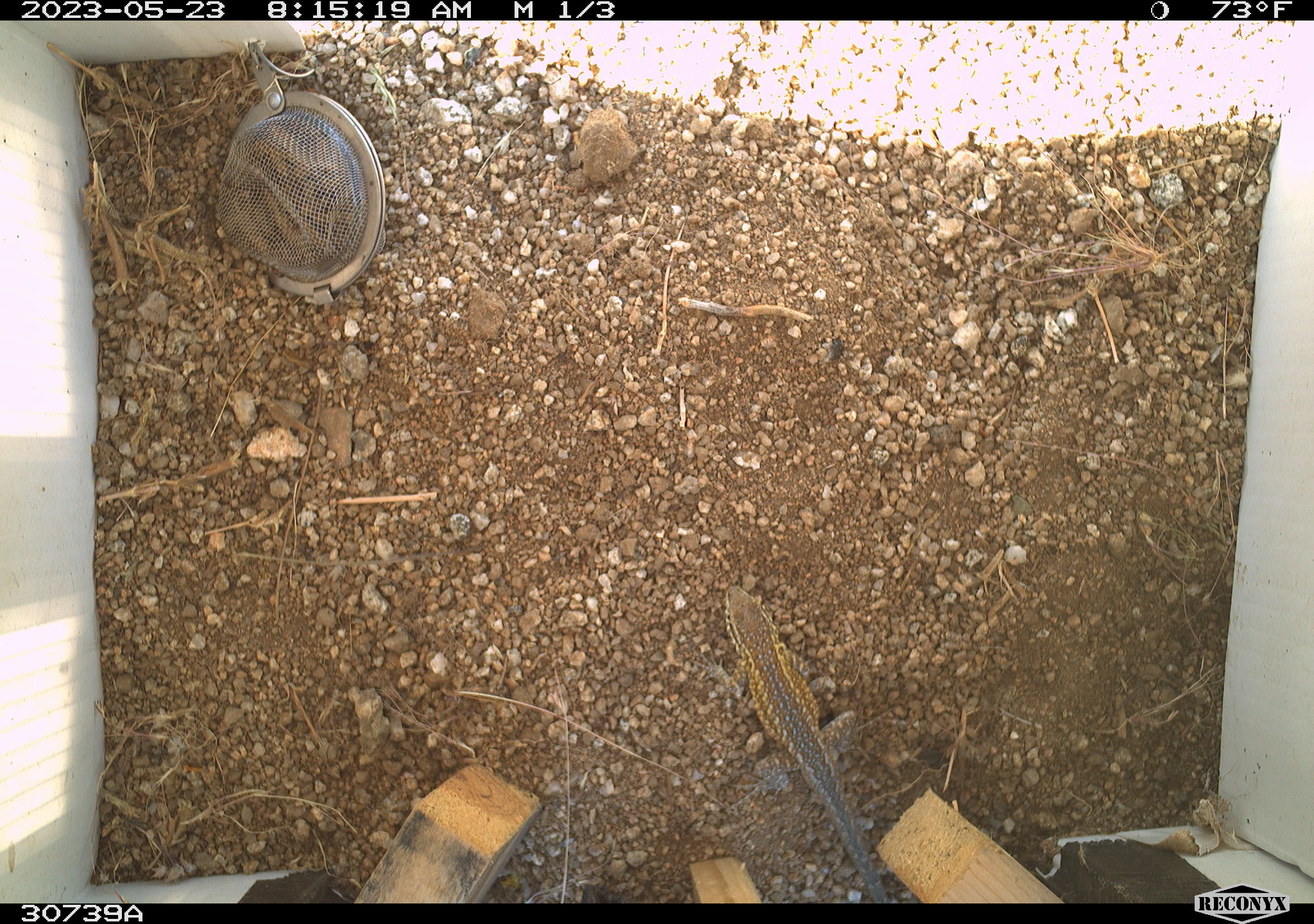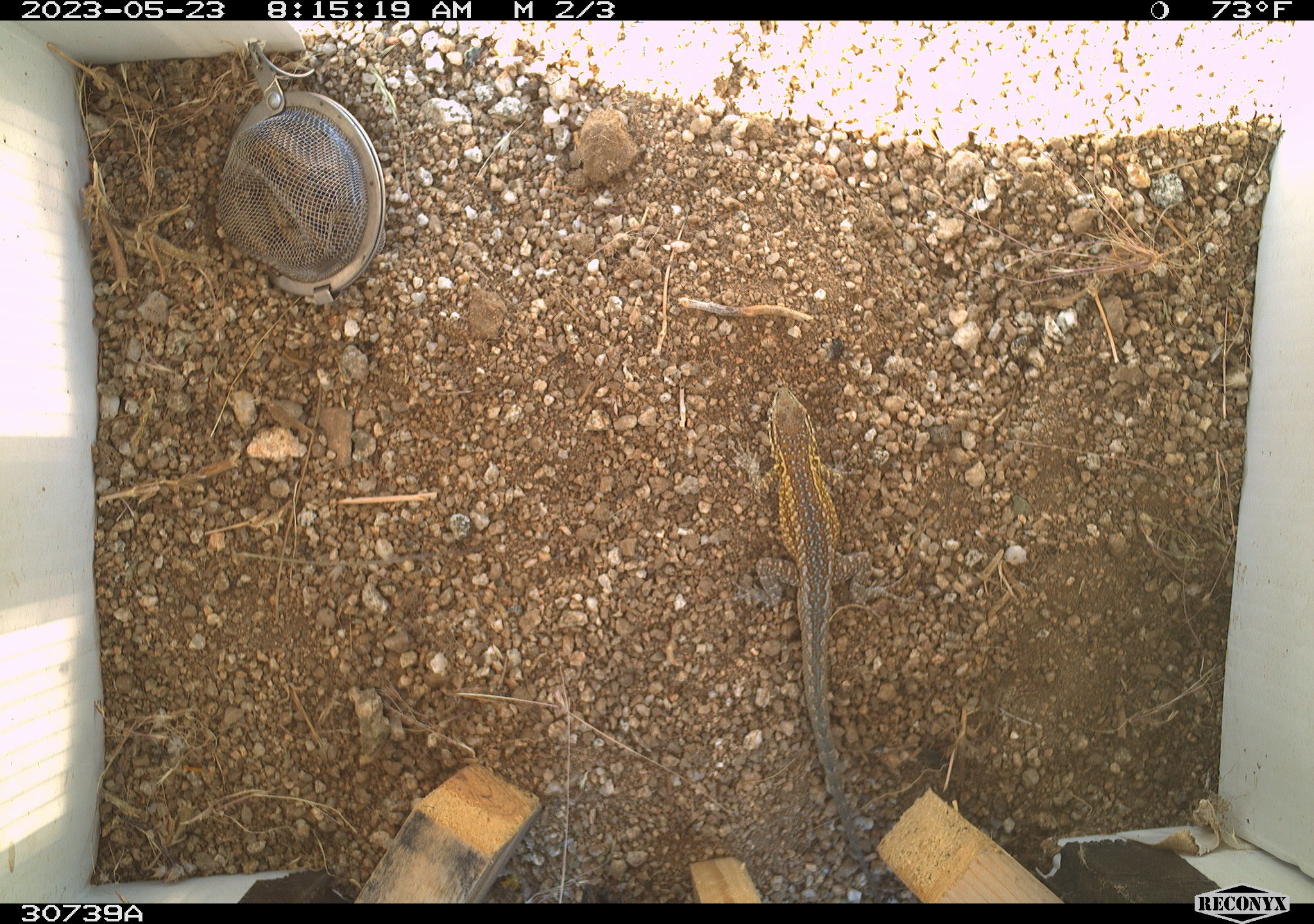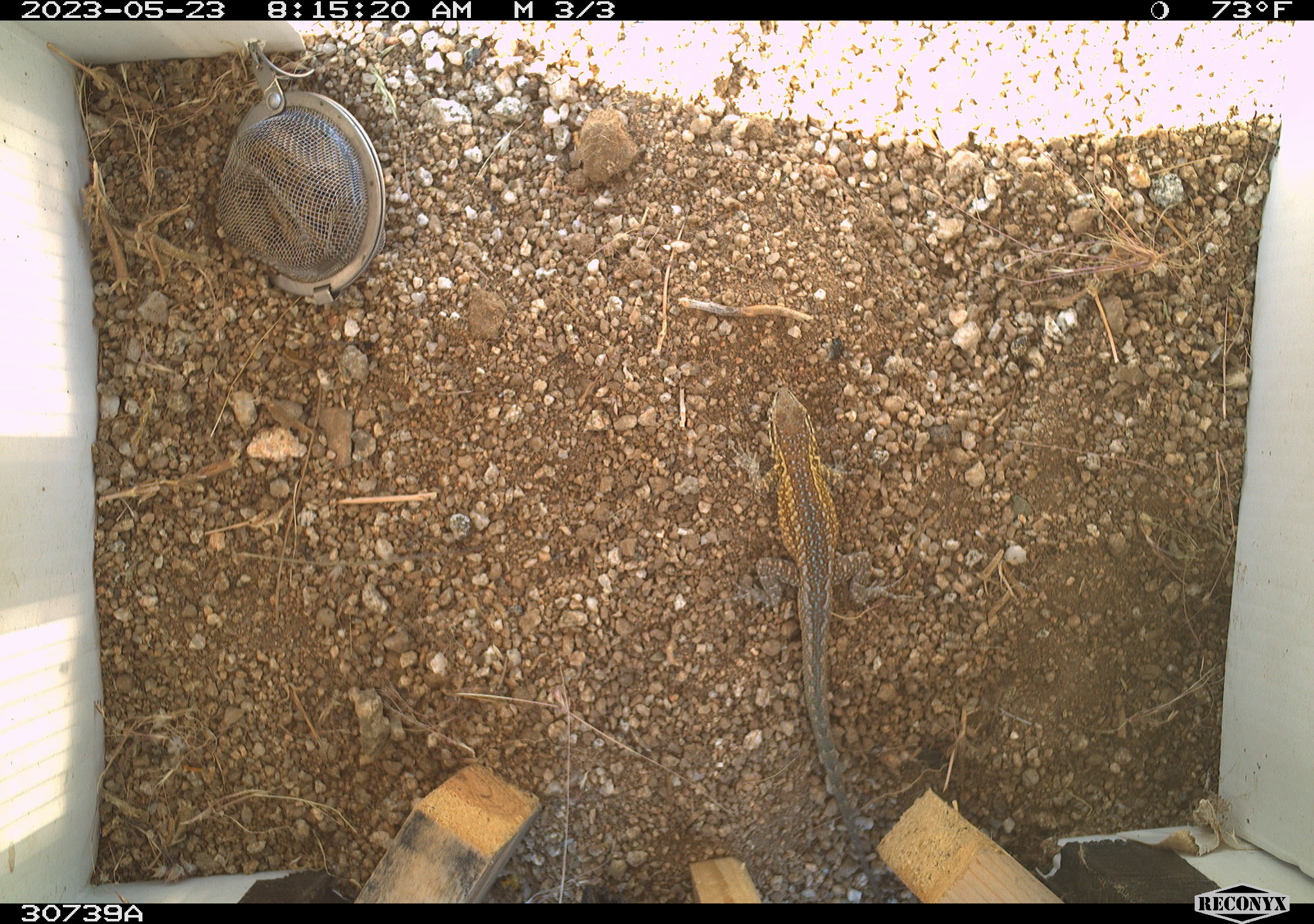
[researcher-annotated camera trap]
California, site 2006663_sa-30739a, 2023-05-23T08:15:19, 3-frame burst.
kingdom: Animalia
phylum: Chordata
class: Reptilia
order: Squamata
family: Phrynosomatidae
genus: Uta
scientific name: Uta stansburiana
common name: common side-blotched lizard